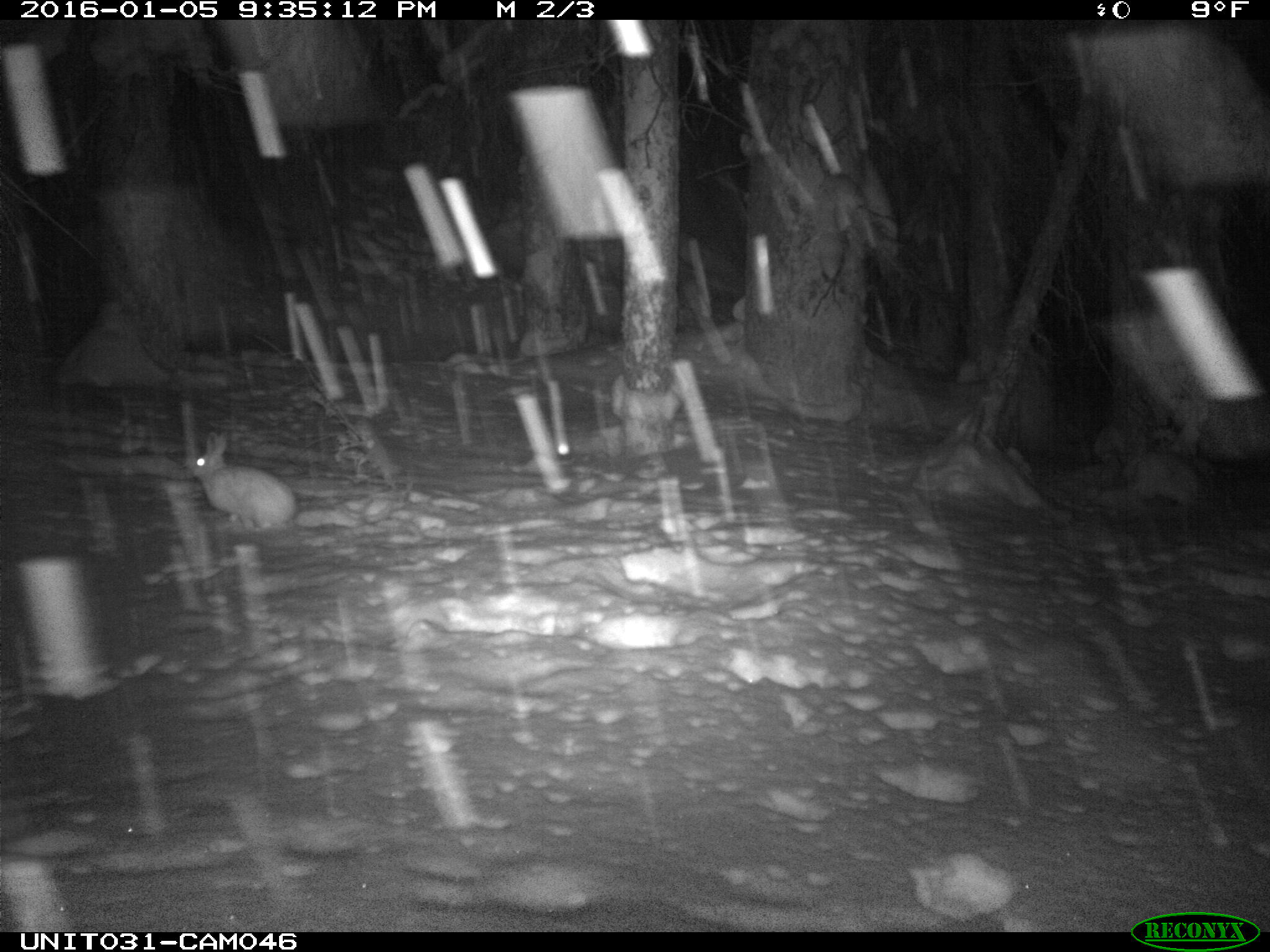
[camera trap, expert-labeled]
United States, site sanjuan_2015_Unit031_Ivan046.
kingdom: Animalia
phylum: Chordata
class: Mammalia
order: Lagomorpha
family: Leporidae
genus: Lepus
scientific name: Lepus americanus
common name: snowshoe hare